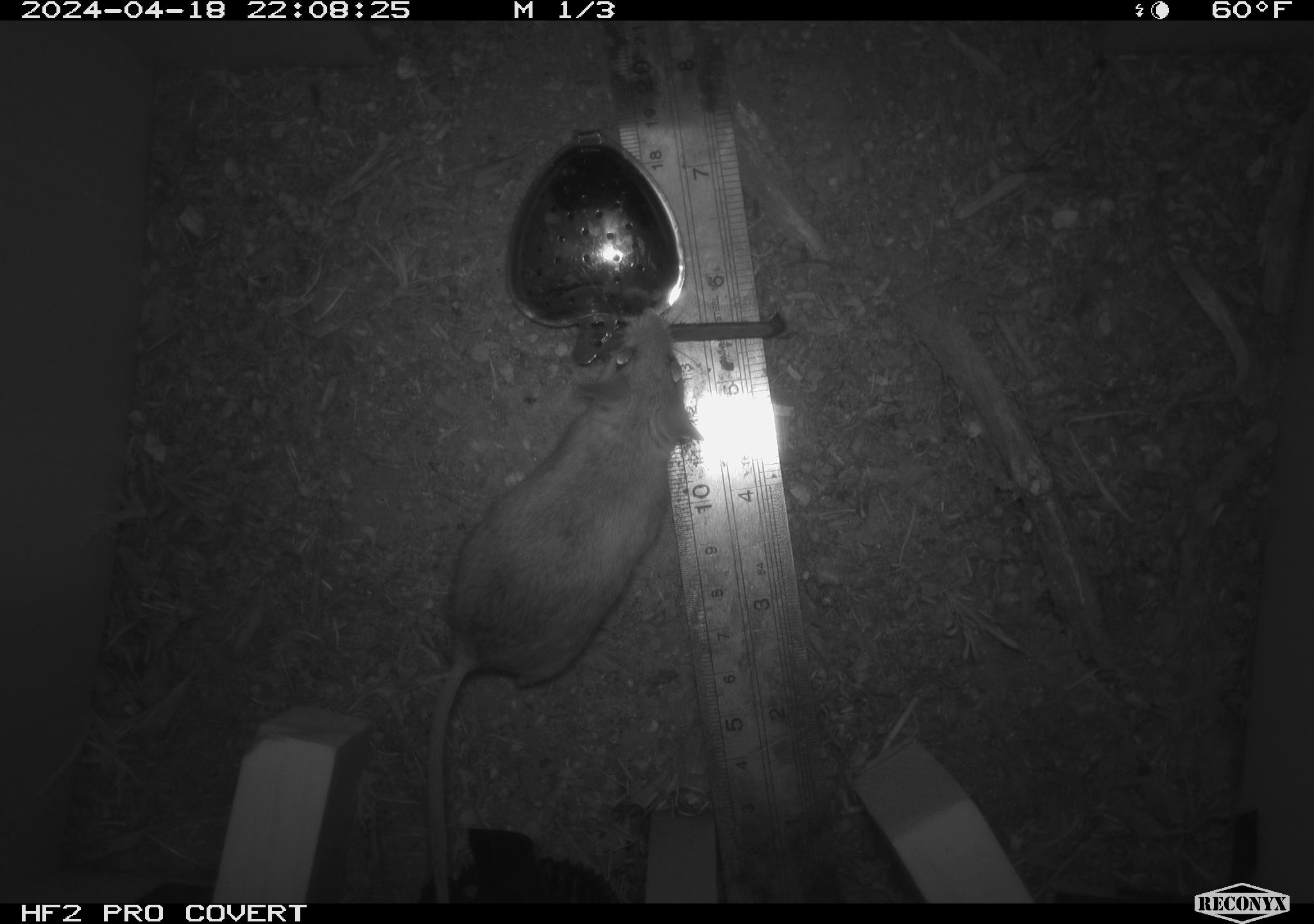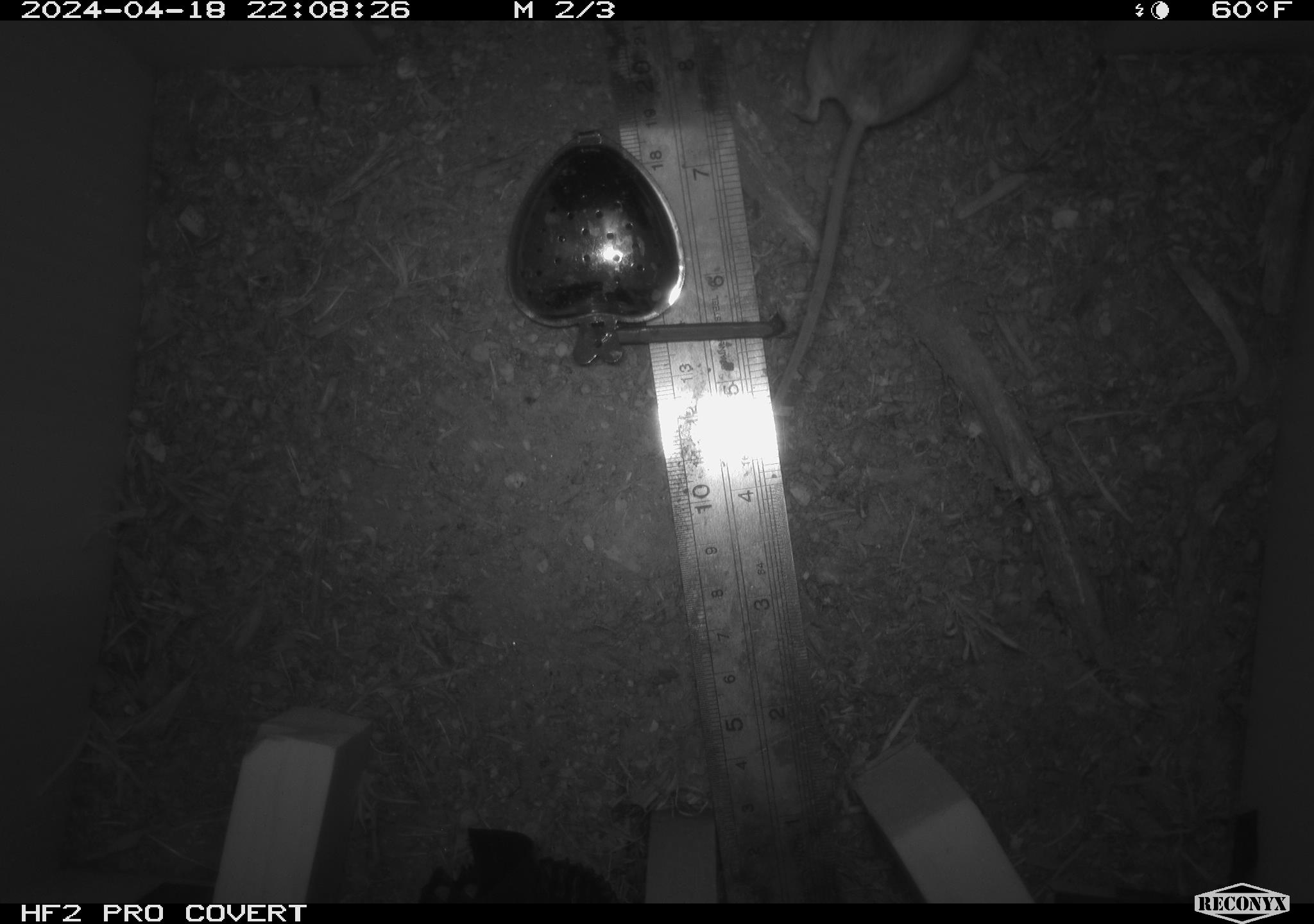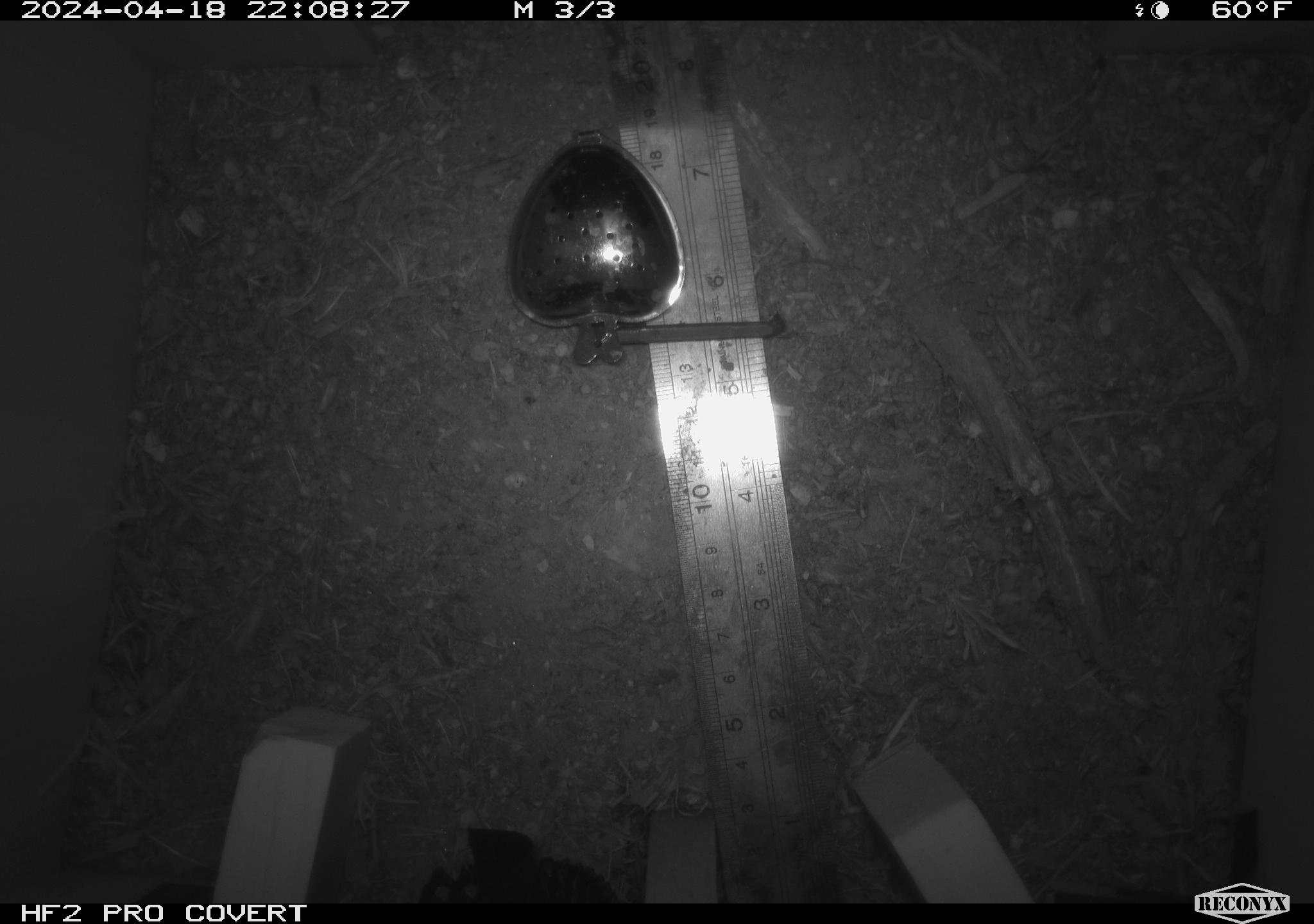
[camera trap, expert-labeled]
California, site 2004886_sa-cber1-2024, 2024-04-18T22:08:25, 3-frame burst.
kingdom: Animalia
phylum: Chordata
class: Mammalia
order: Rodentia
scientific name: Rodentia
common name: mouse species